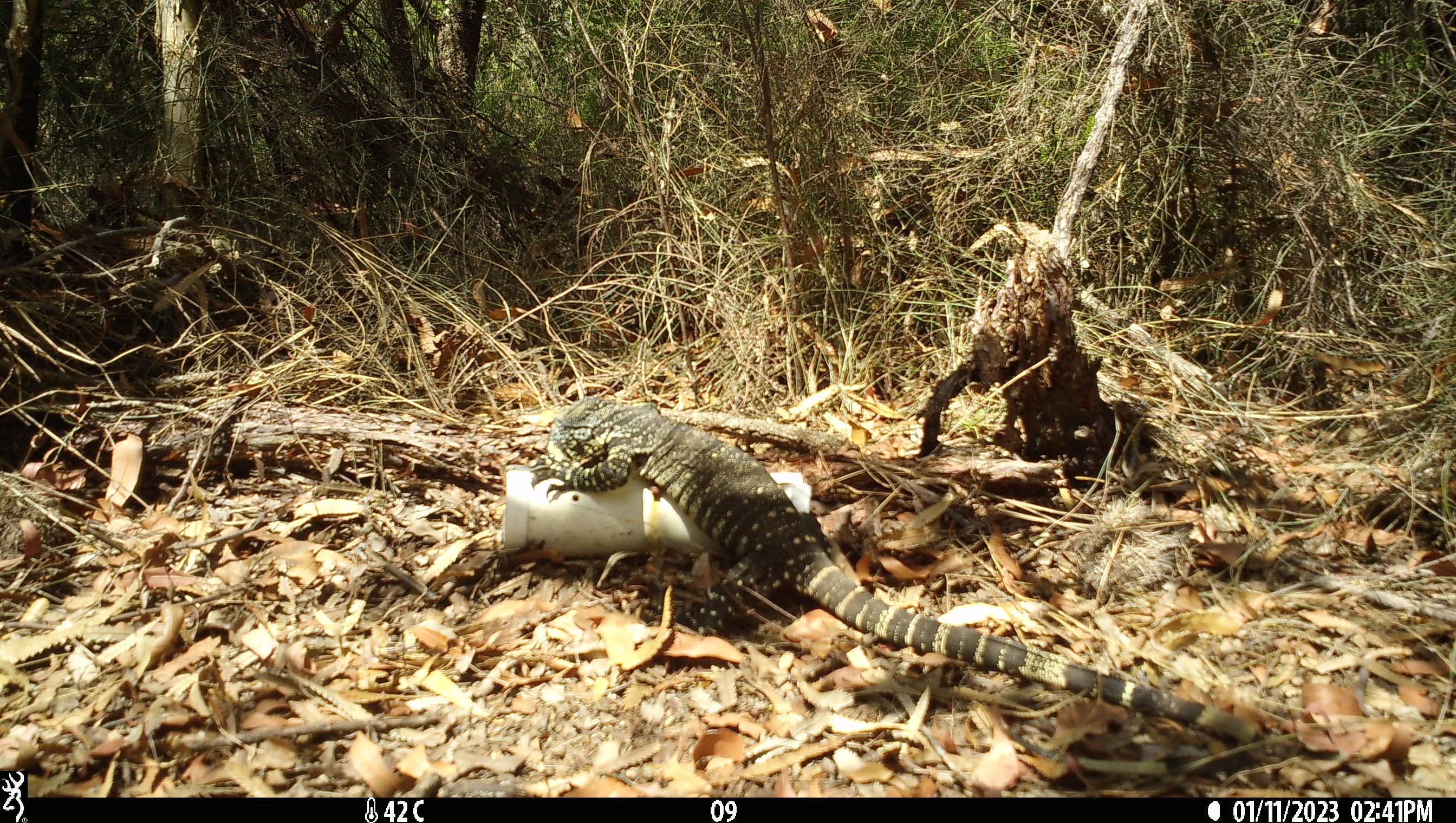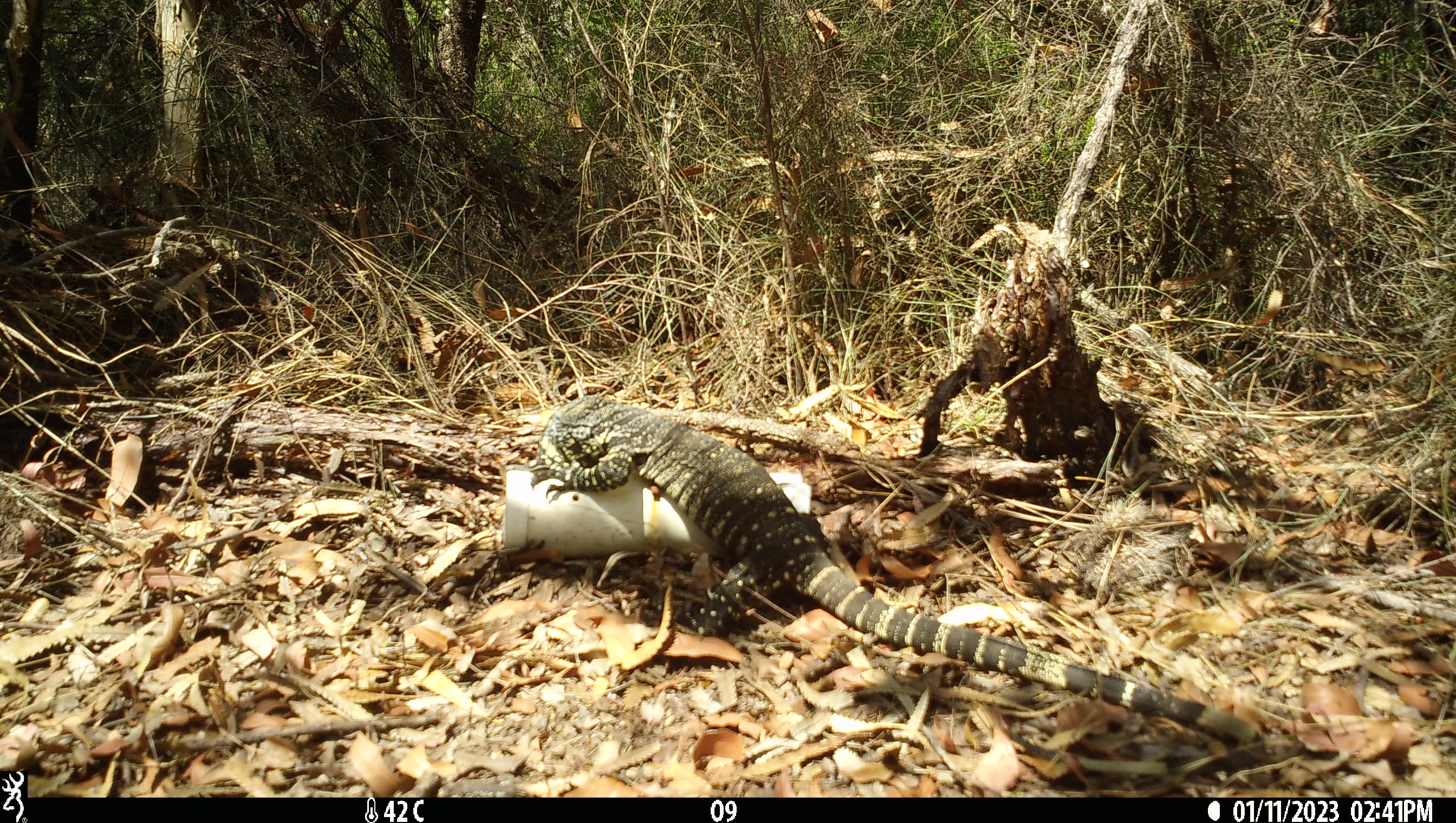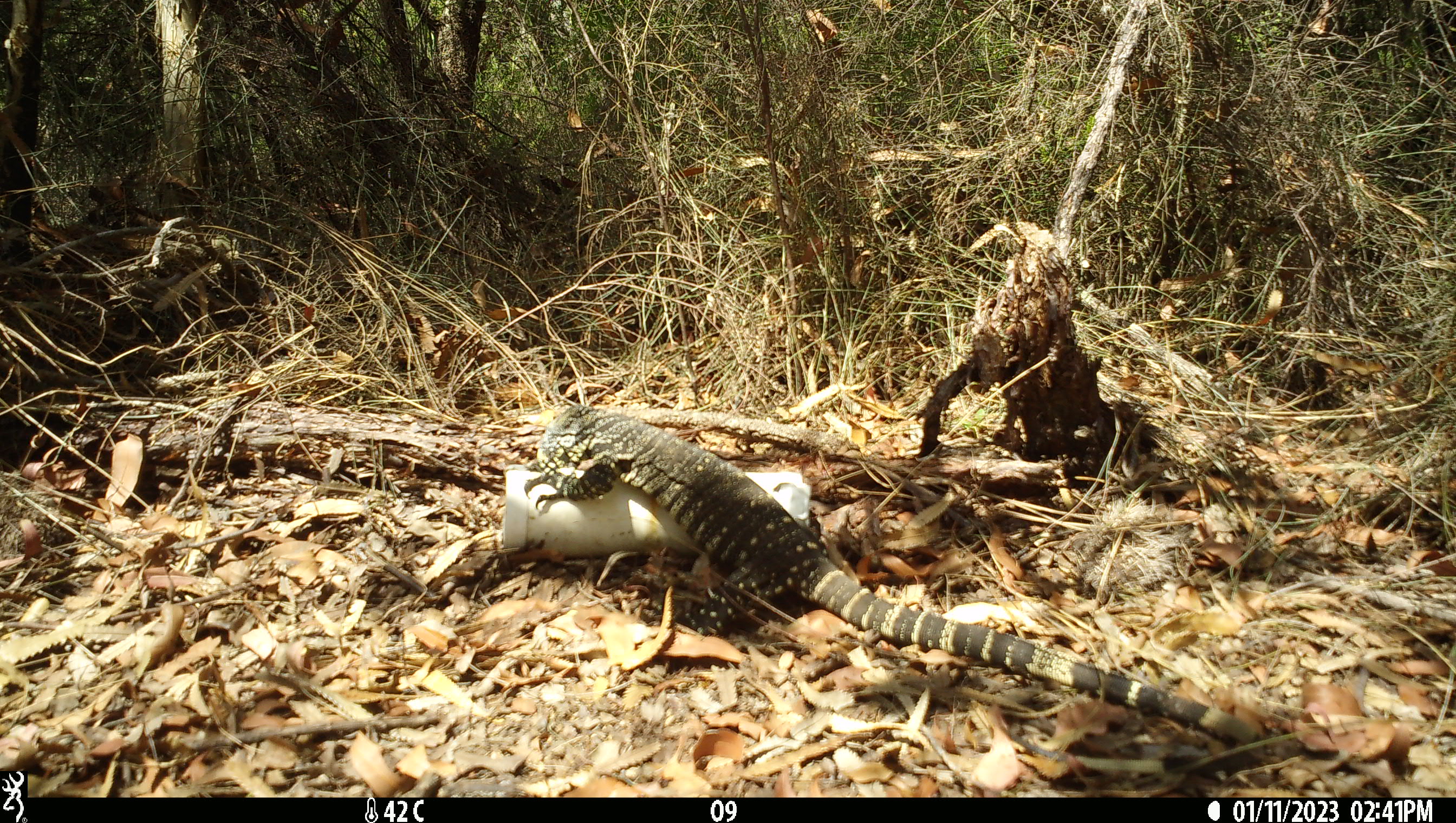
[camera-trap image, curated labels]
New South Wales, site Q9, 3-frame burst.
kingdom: Animalia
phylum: Chordata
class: Reptilia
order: Squamata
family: Varanidae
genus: Varanus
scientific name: Varanus varius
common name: lace monitor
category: goanna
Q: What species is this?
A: Goanna (lace monitor) (Varanus varius).